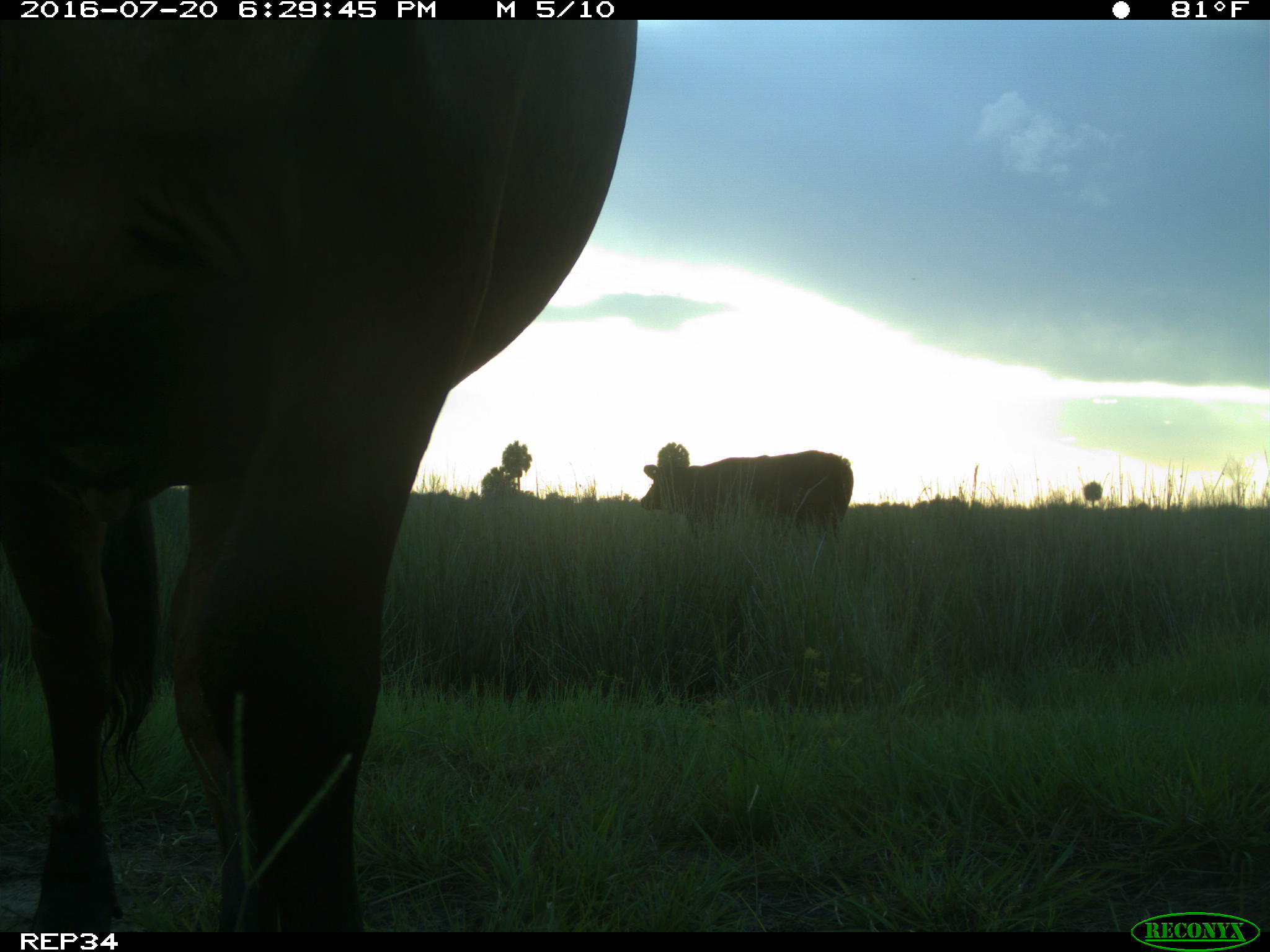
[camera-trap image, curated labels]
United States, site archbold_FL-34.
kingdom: Animalia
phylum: Chordata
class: Mammalia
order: Artiodactyla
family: Bovidae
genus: Bos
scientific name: Bos taurus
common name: domestic cow